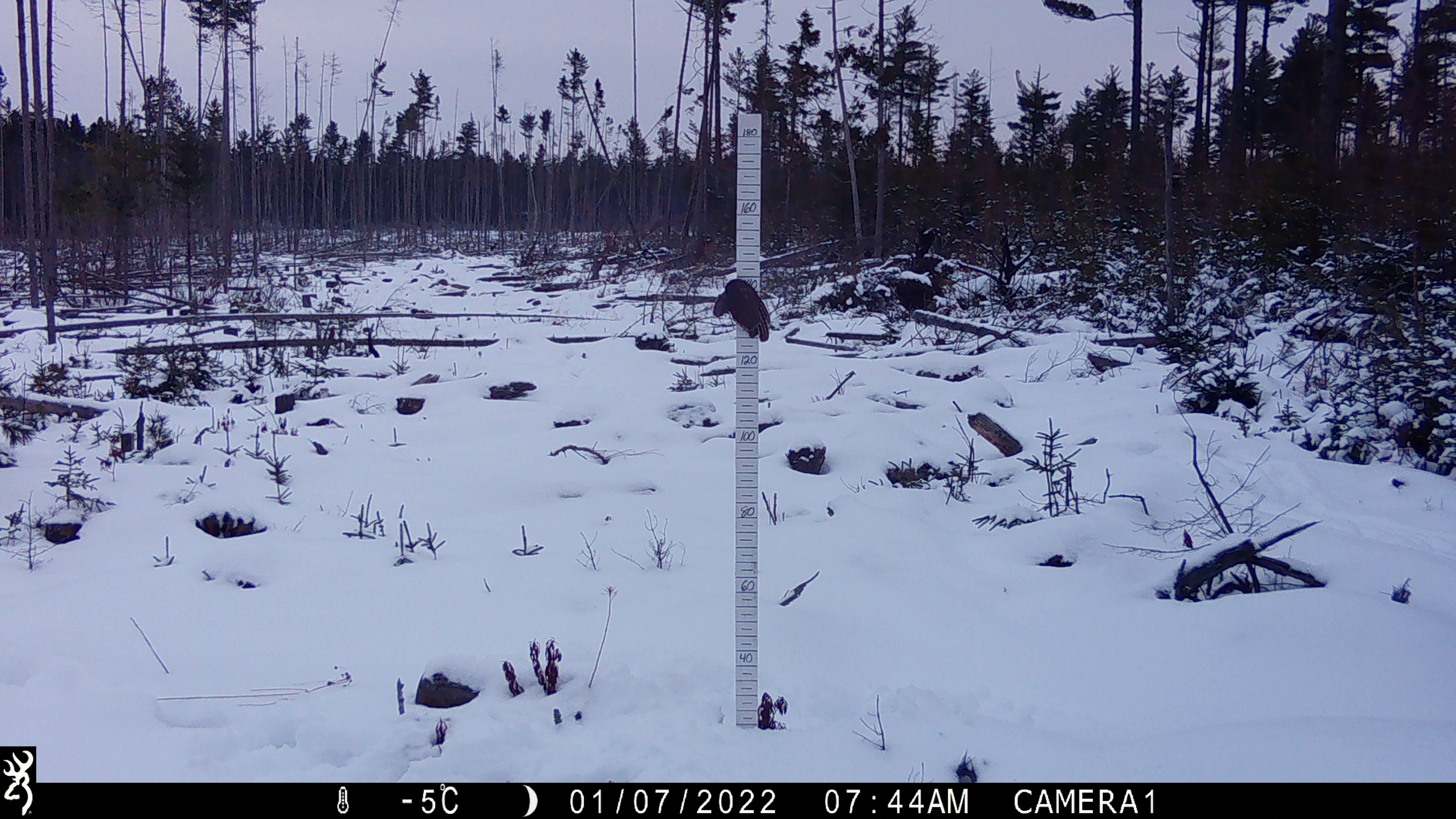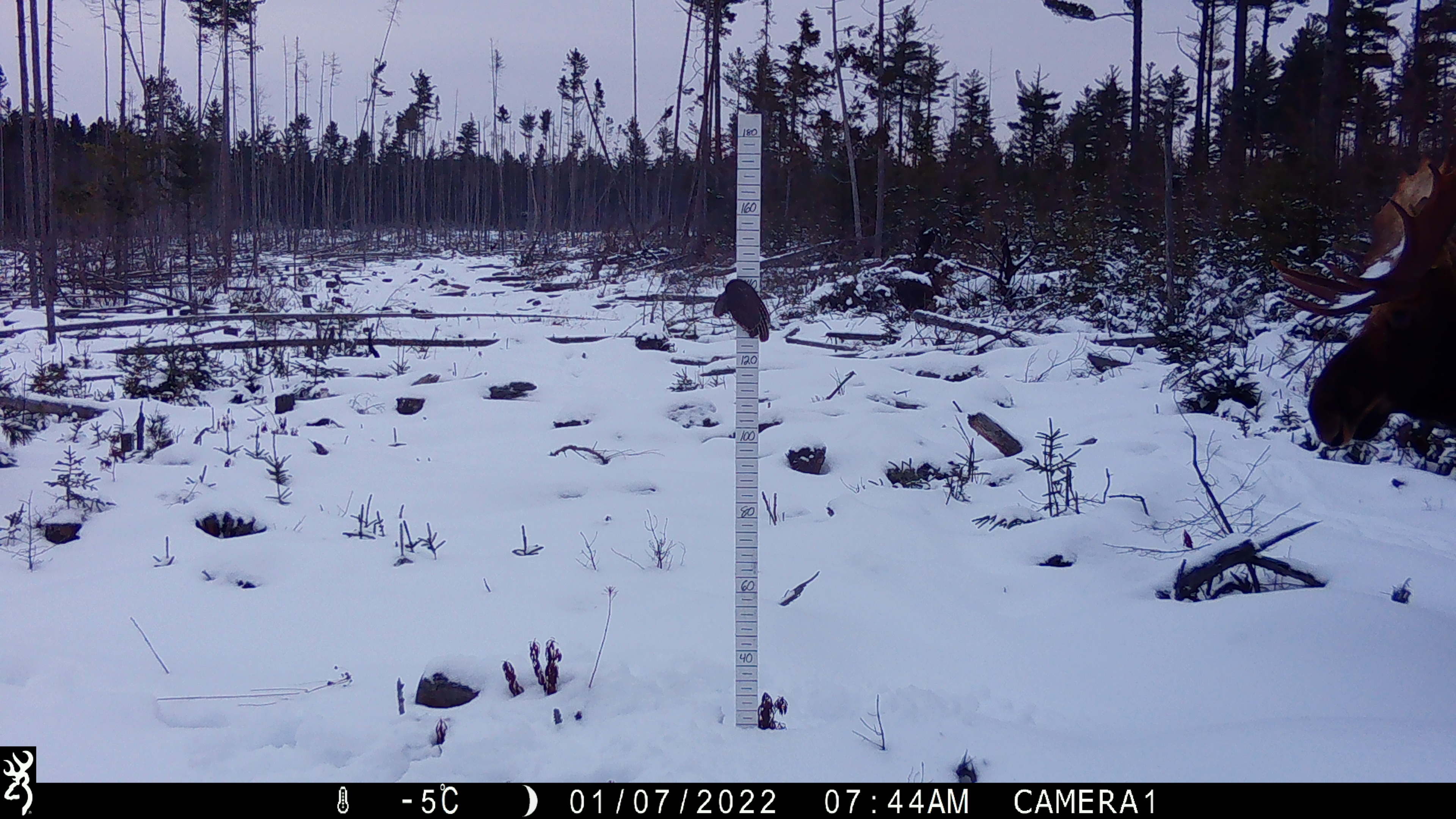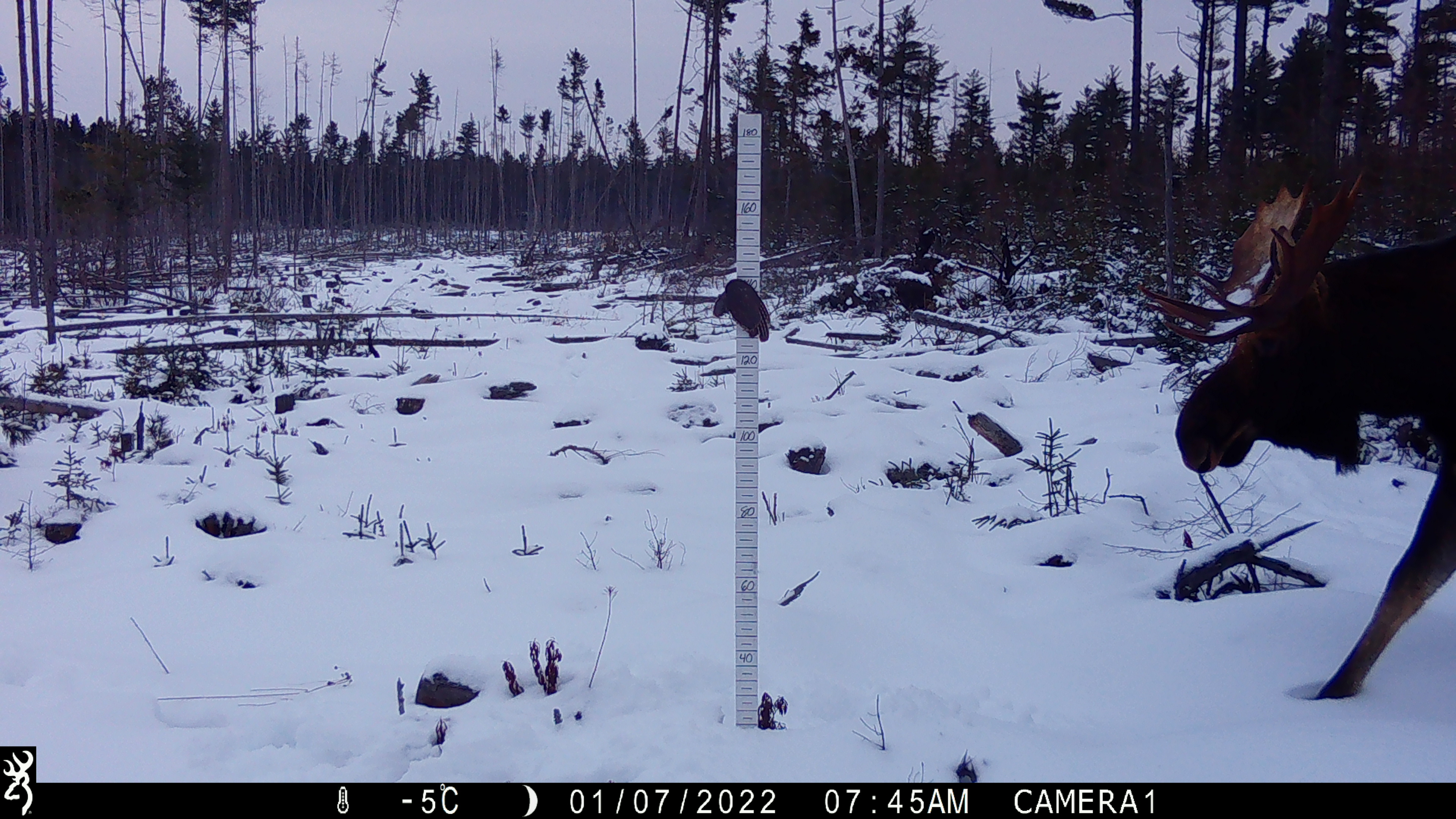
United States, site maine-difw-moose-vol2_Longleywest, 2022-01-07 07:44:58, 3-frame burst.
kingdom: Animalia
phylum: Chordata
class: Mammalia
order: Artiodactyla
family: Cervidae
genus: Alces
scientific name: Alces alces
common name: moose